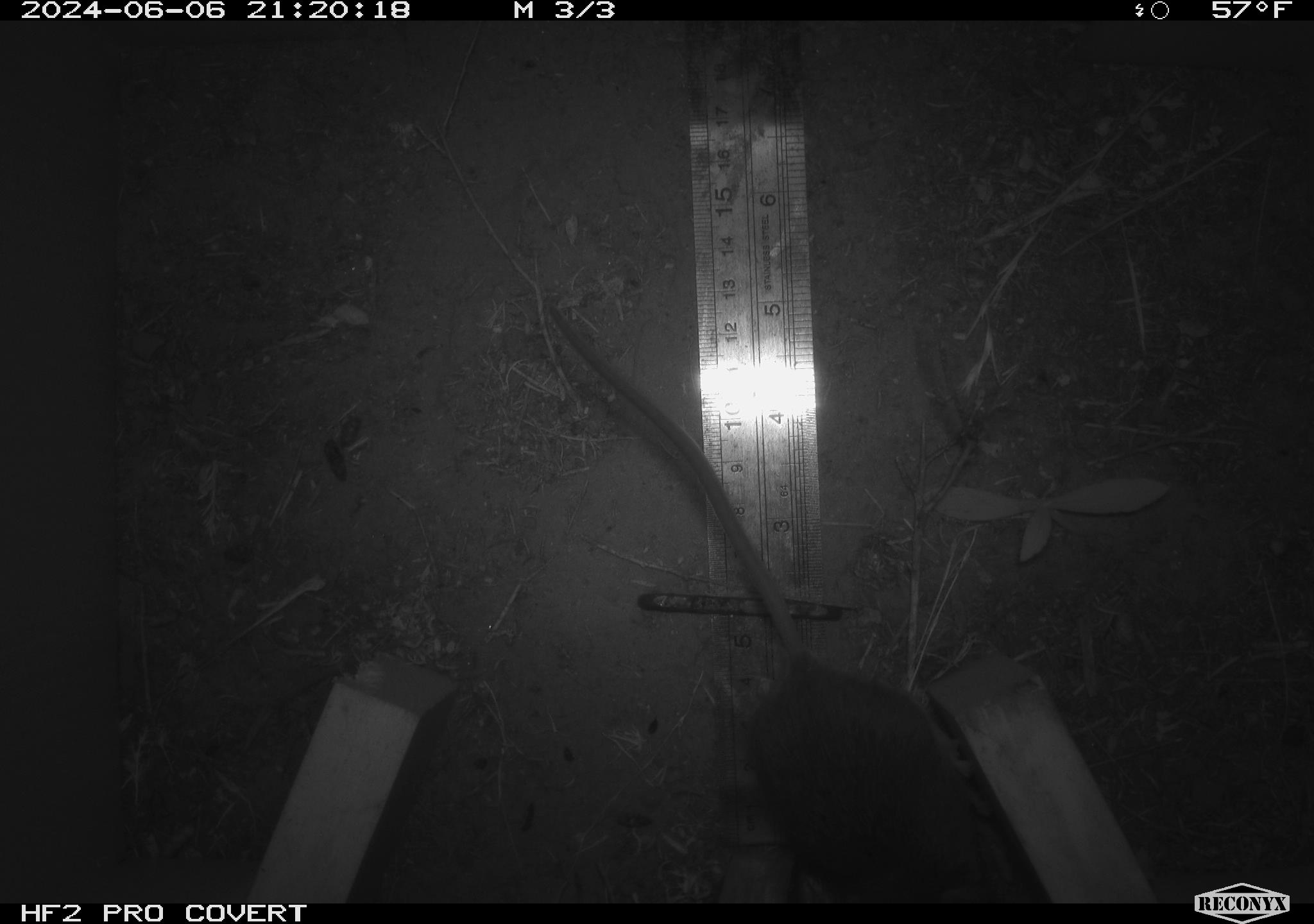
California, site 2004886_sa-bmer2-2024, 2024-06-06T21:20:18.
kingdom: Animalia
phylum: Chordata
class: Mammalia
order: Rodentia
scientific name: Rodentia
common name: mouse species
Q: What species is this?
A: Mouse species (Rodentia).